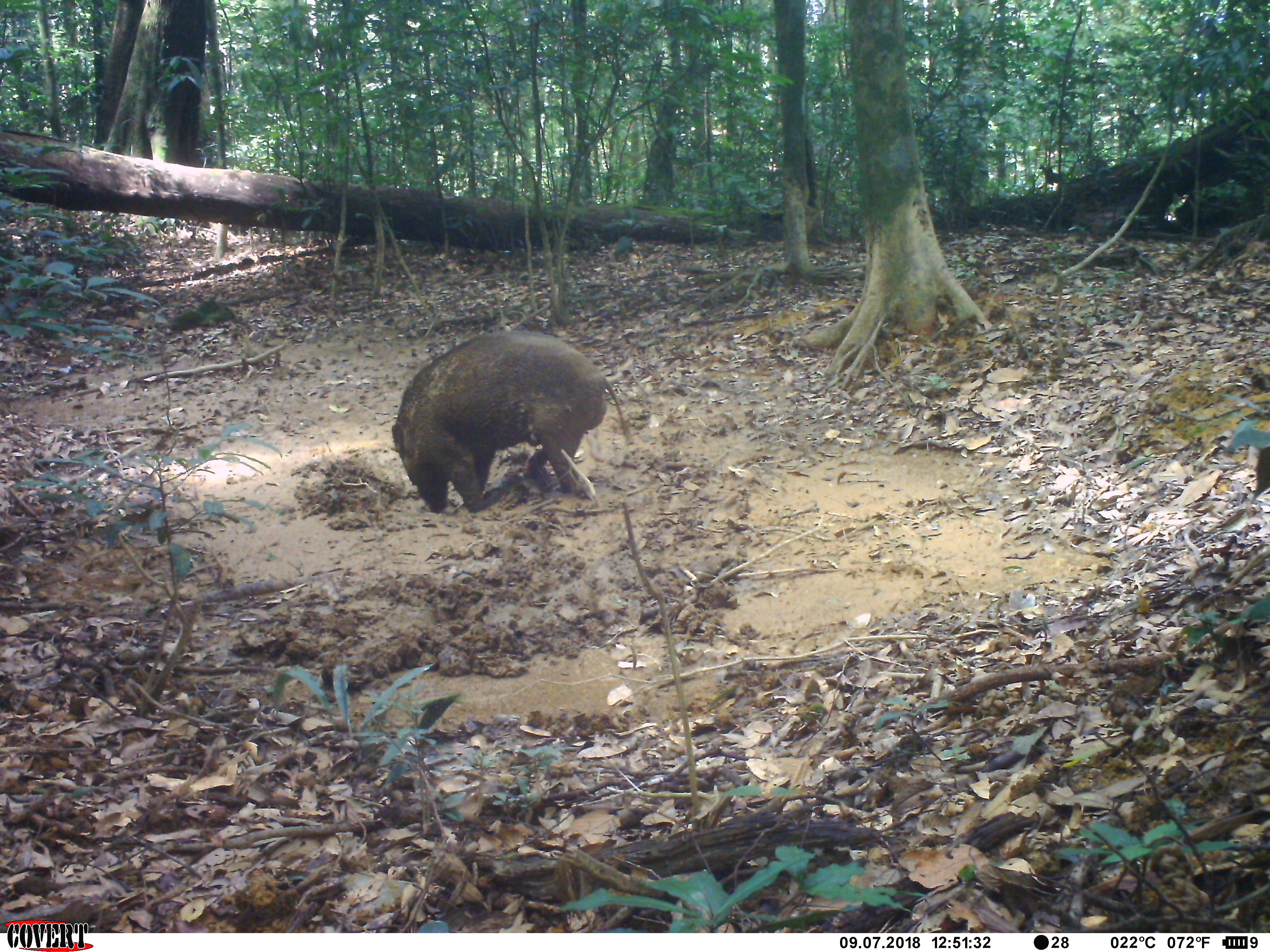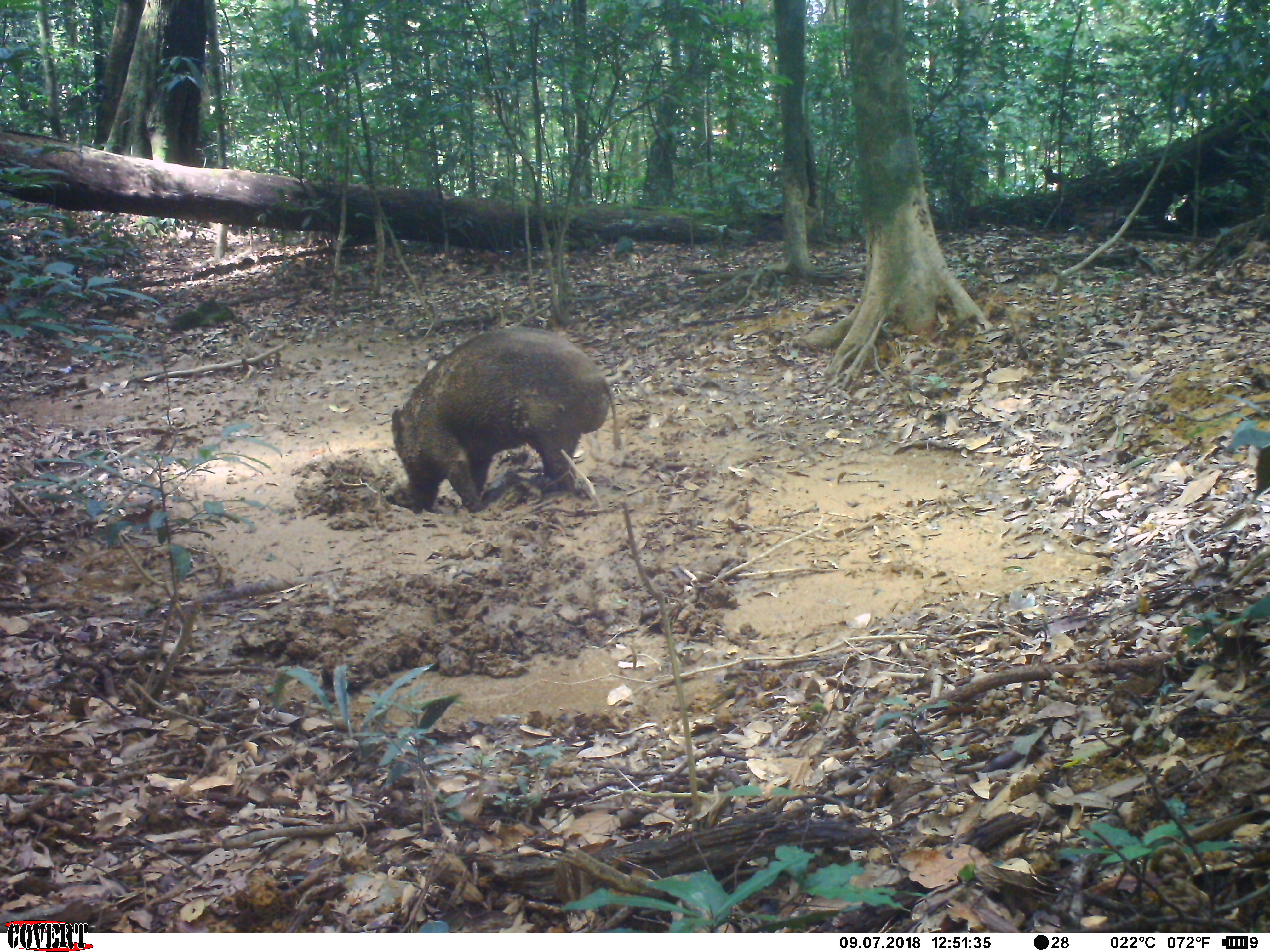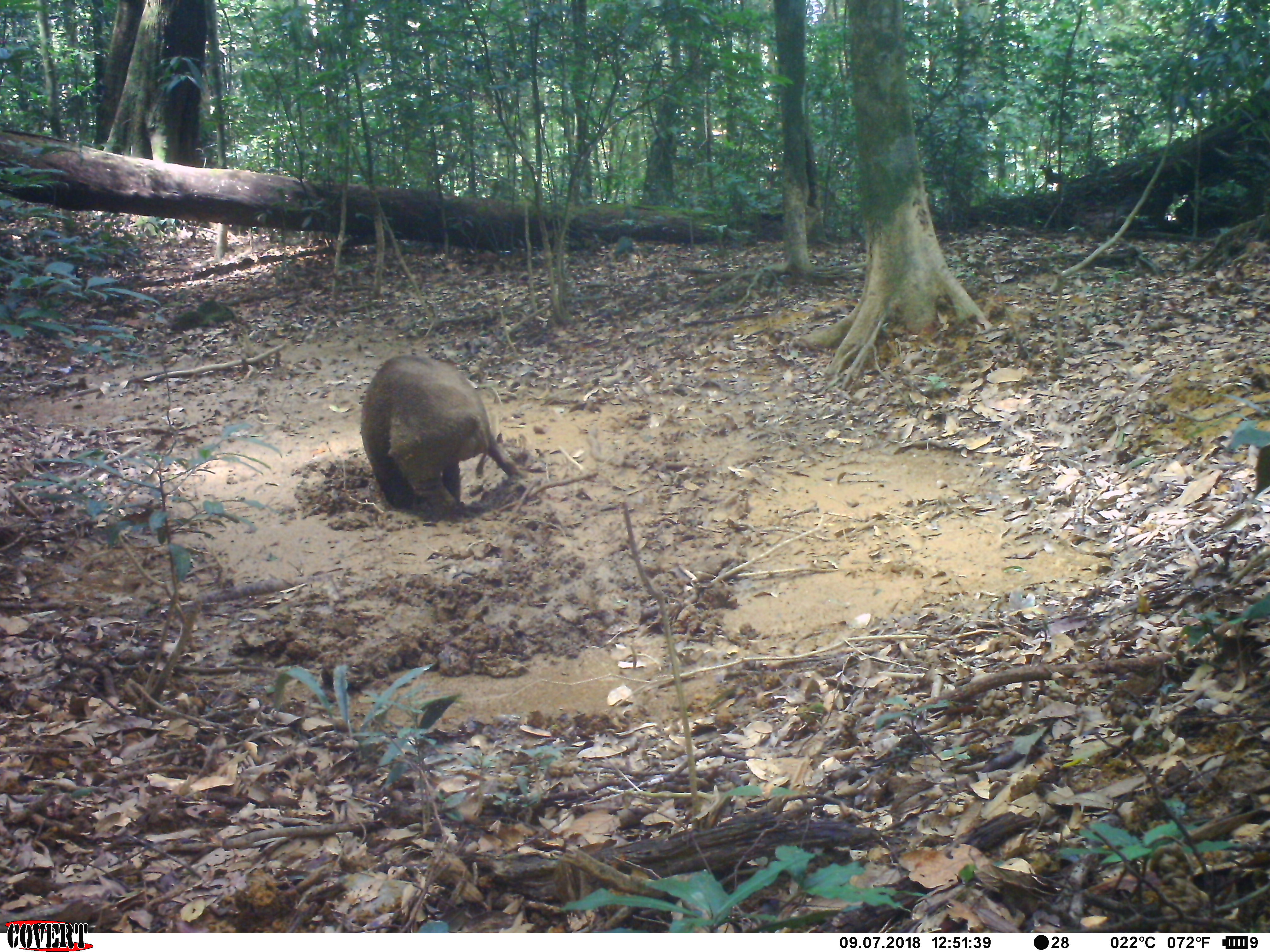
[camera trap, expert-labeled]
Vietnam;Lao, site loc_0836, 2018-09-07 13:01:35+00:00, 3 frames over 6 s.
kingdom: Animalia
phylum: Chordata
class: Mammalia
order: Artiodactyla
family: Suidae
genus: Sus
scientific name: Sus scrofa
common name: eurasian wild pig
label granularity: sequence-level